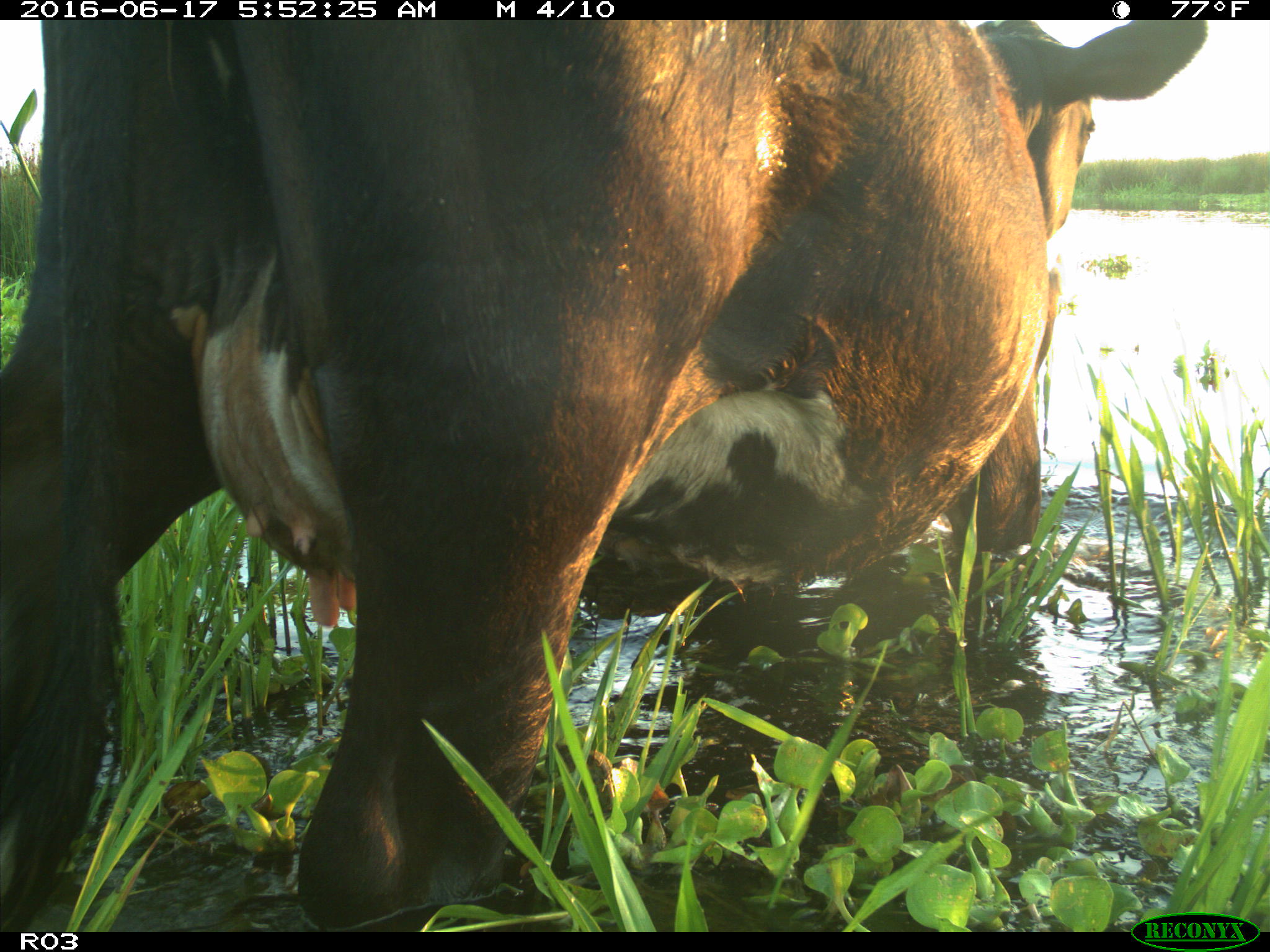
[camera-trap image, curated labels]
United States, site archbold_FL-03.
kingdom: Animalia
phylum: Chordata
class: Mammalia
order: Artiodactyla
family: Bovidae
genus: Bos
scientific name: Bos taurus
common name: domestic cow